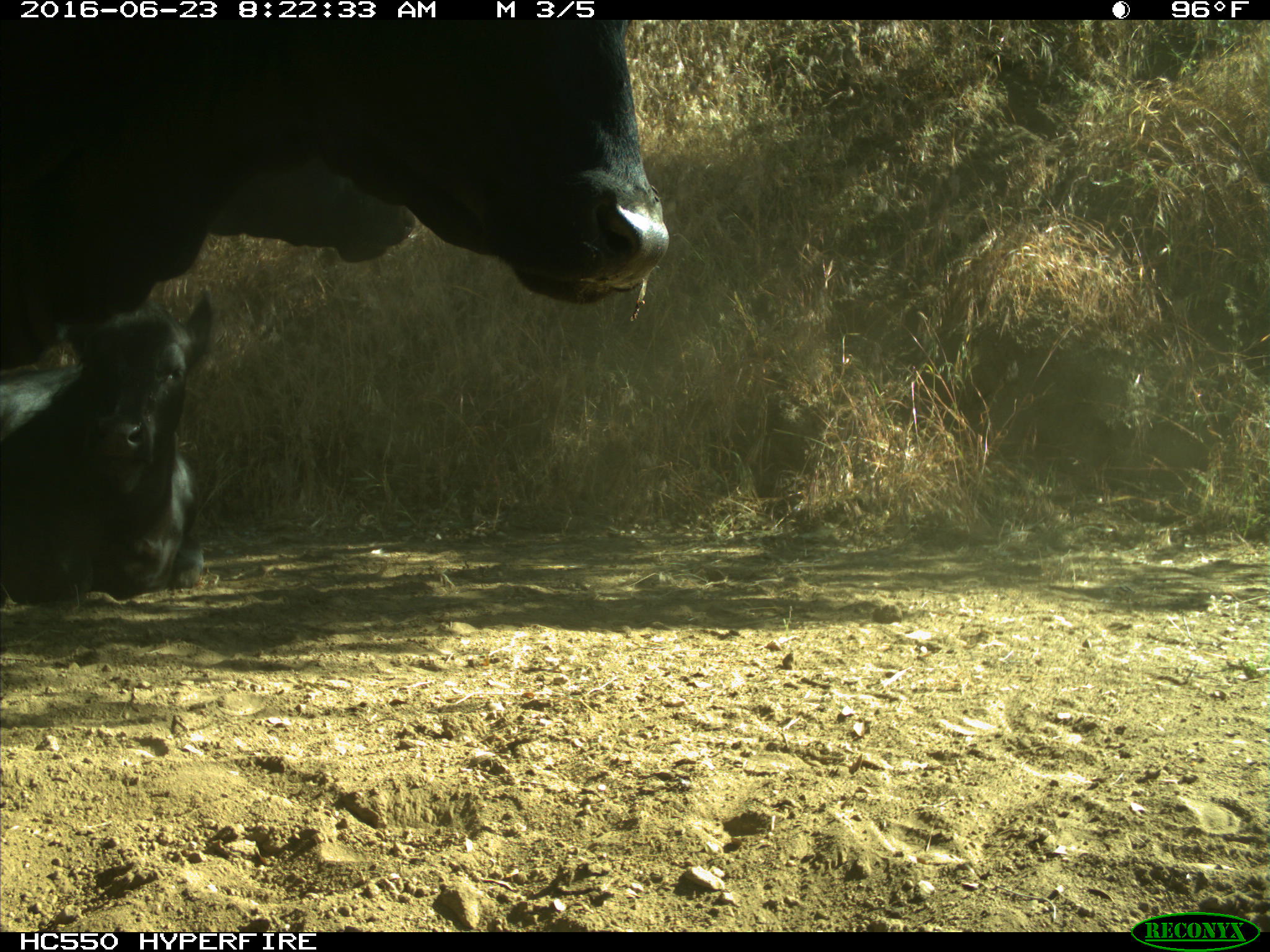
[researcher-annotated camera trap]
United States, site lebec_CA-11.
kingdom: Animalia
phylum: Chordata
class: Mammalia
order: Artiodactyla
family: Bovidae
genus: Bos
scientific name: Bos taurus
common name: domestic cow